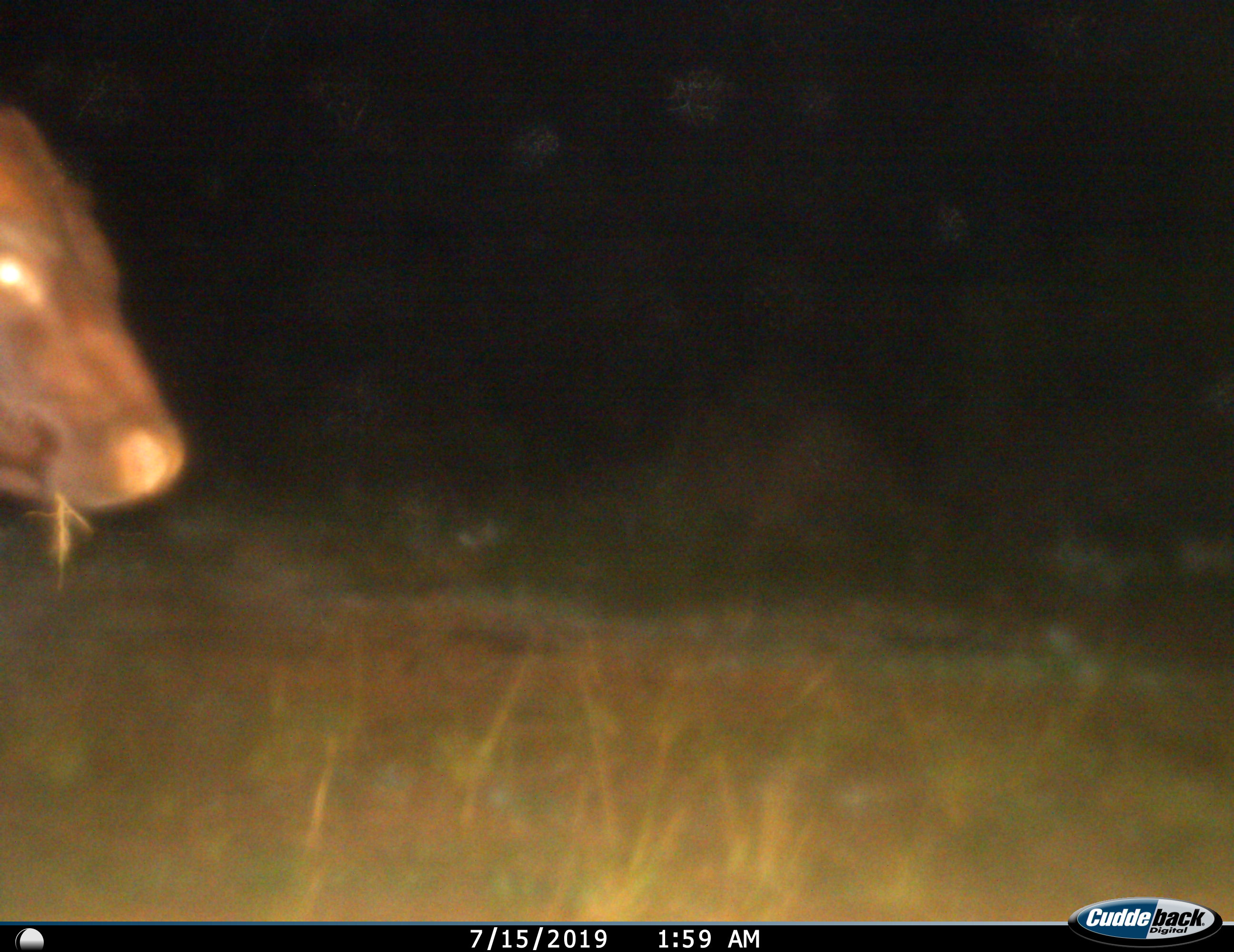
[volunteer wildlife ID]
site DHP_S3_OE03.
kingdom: Animalia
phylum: Chordata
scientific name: Vertebrata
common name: domestic animal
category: domesticanimal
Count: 1.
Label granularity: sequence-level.